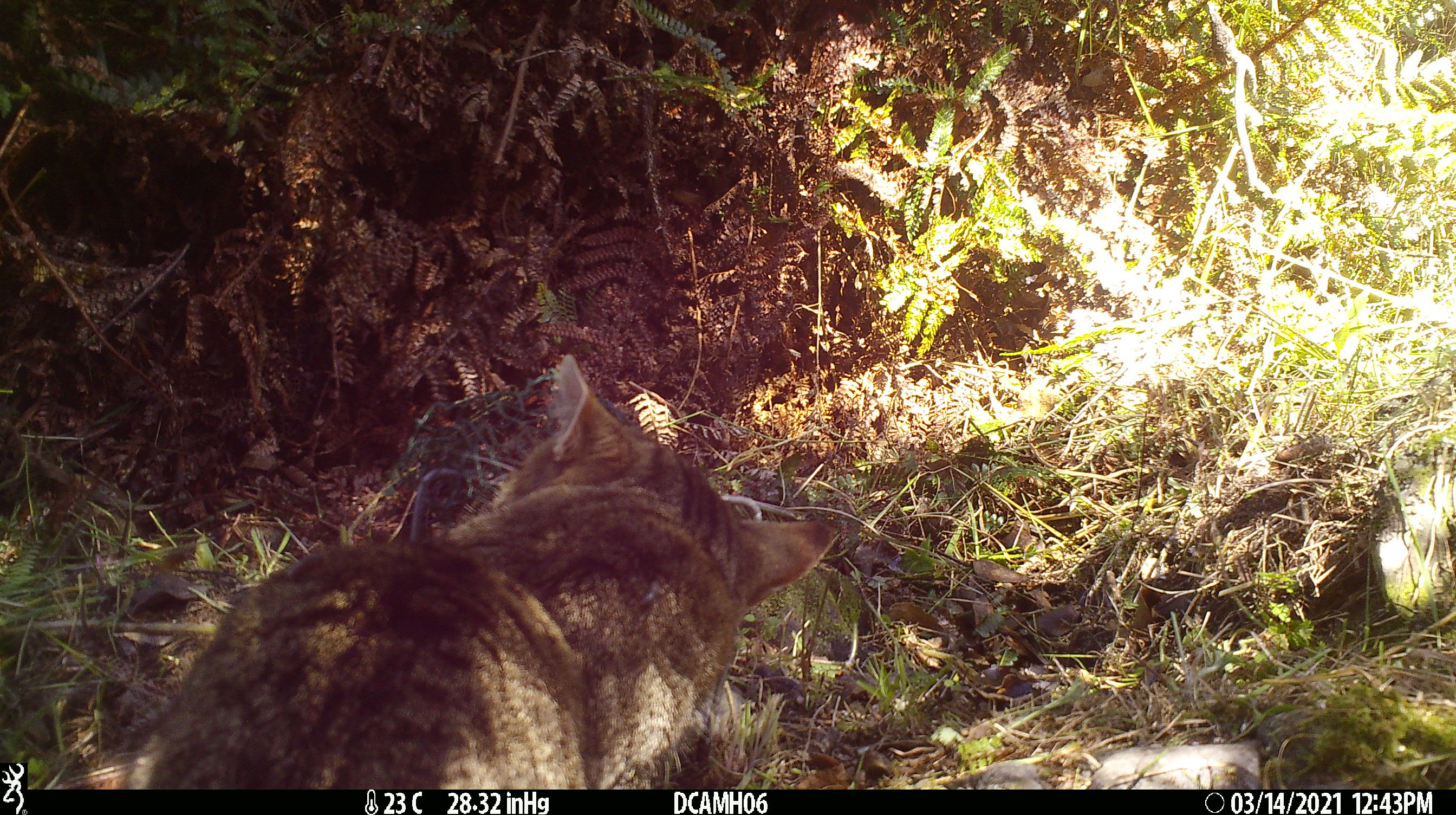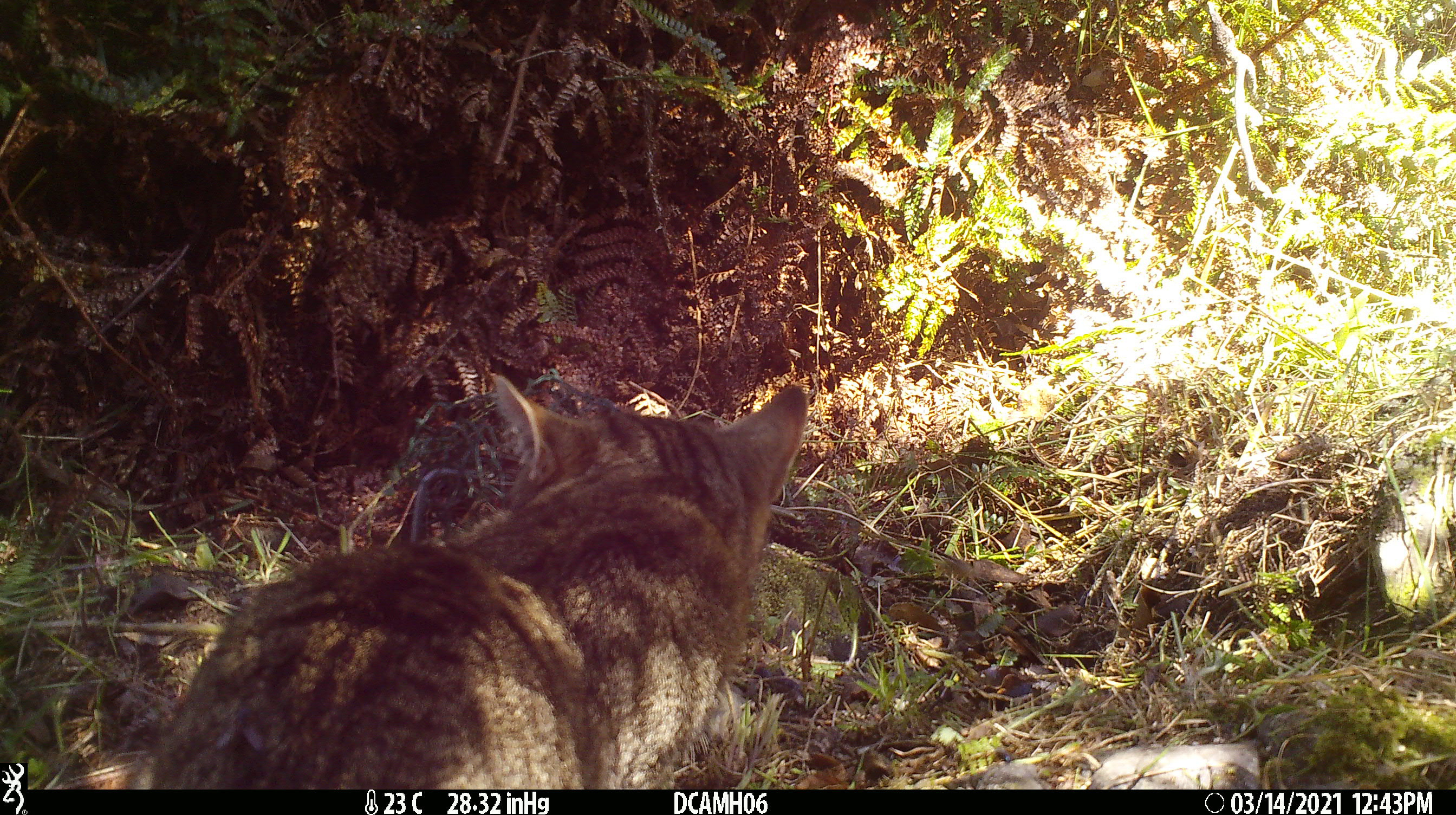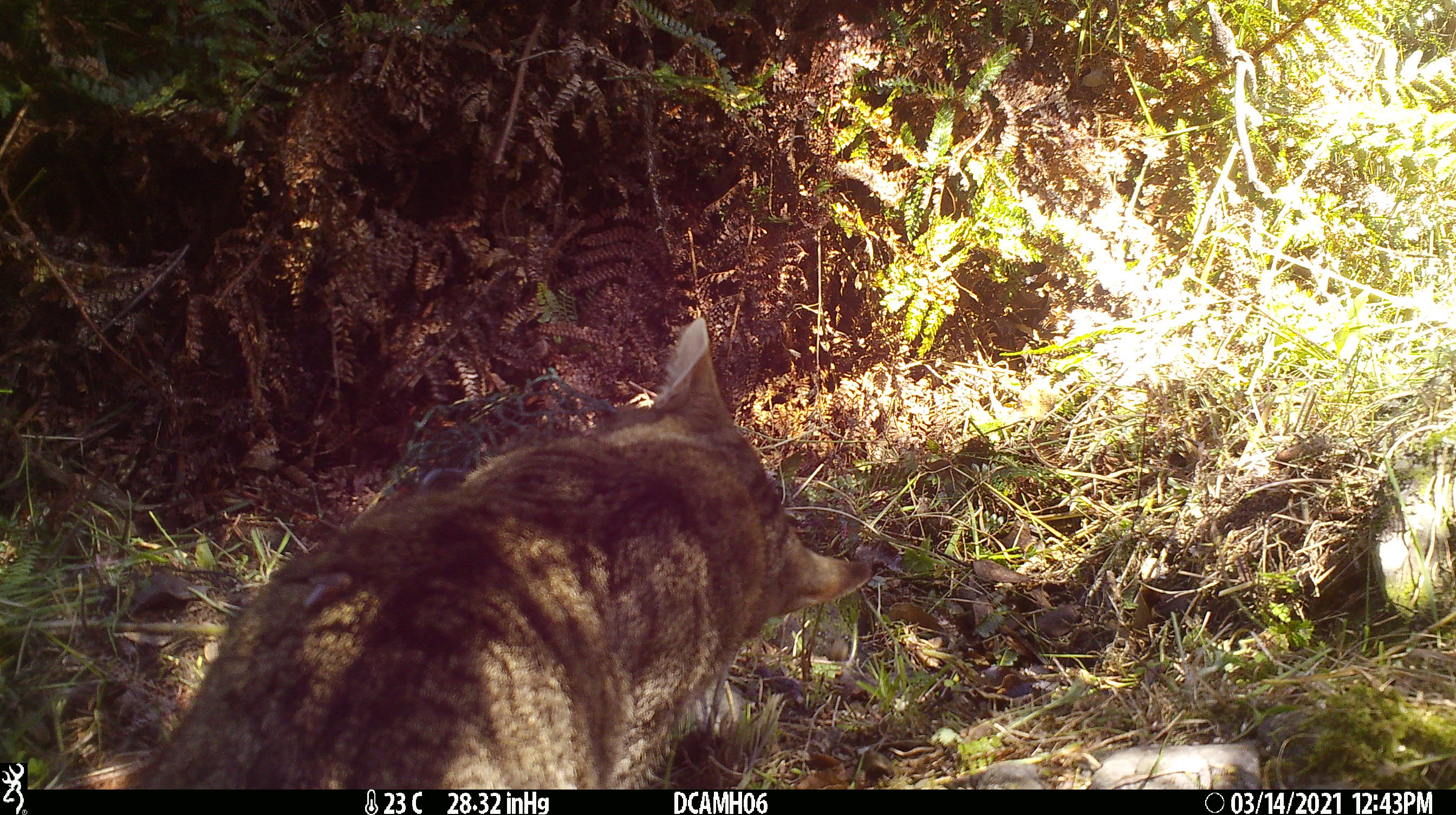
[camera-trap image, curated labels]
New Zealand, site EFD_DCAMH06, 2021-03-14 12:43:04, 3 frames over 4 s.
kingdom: Animalia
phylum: Chordata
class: Mammalia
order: Carnivora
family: Felidae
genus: Felis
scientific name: Felis catus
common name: domestic cat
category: cat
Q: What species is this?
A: Cat (domestic cat) (Felis catus).